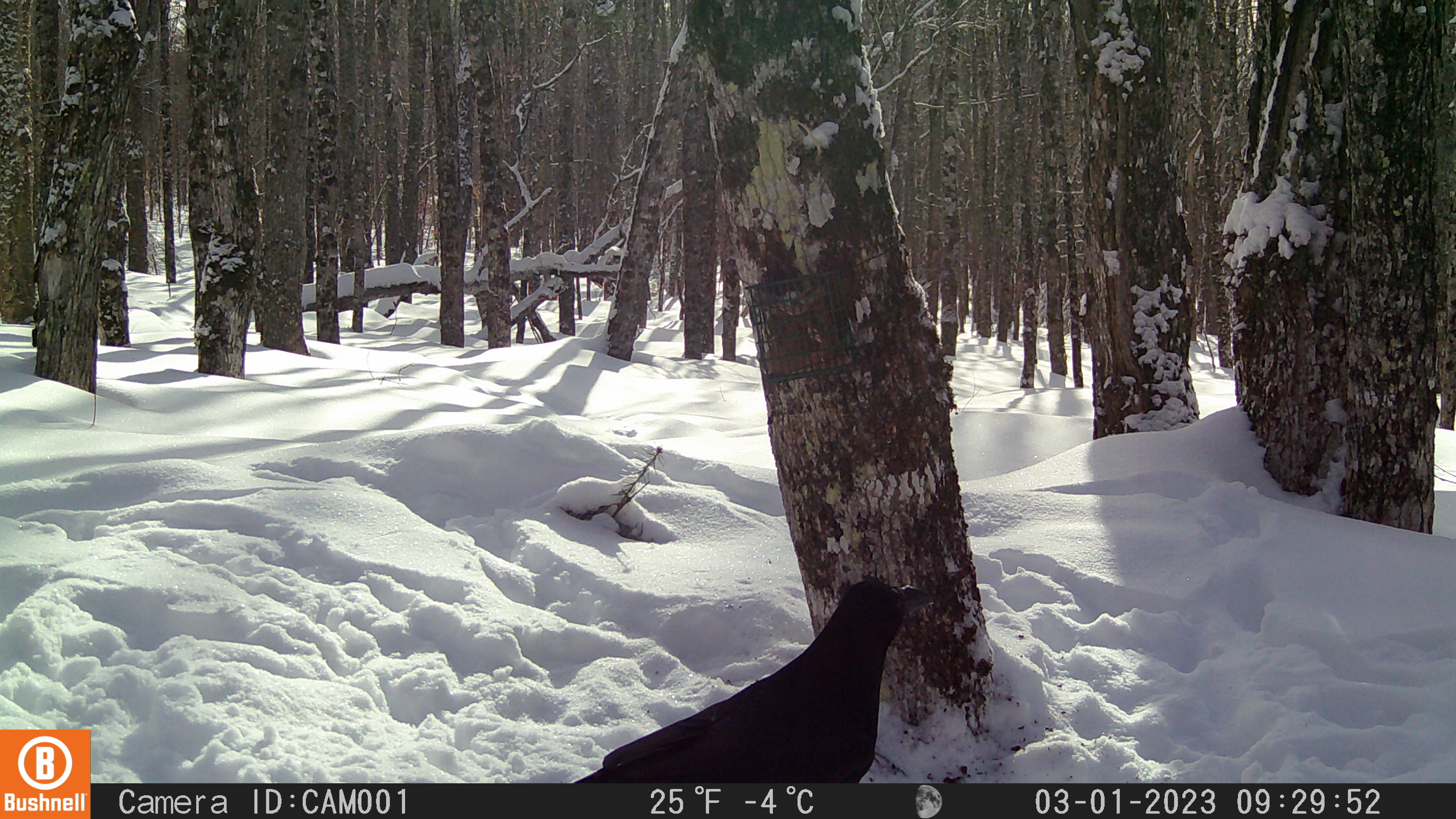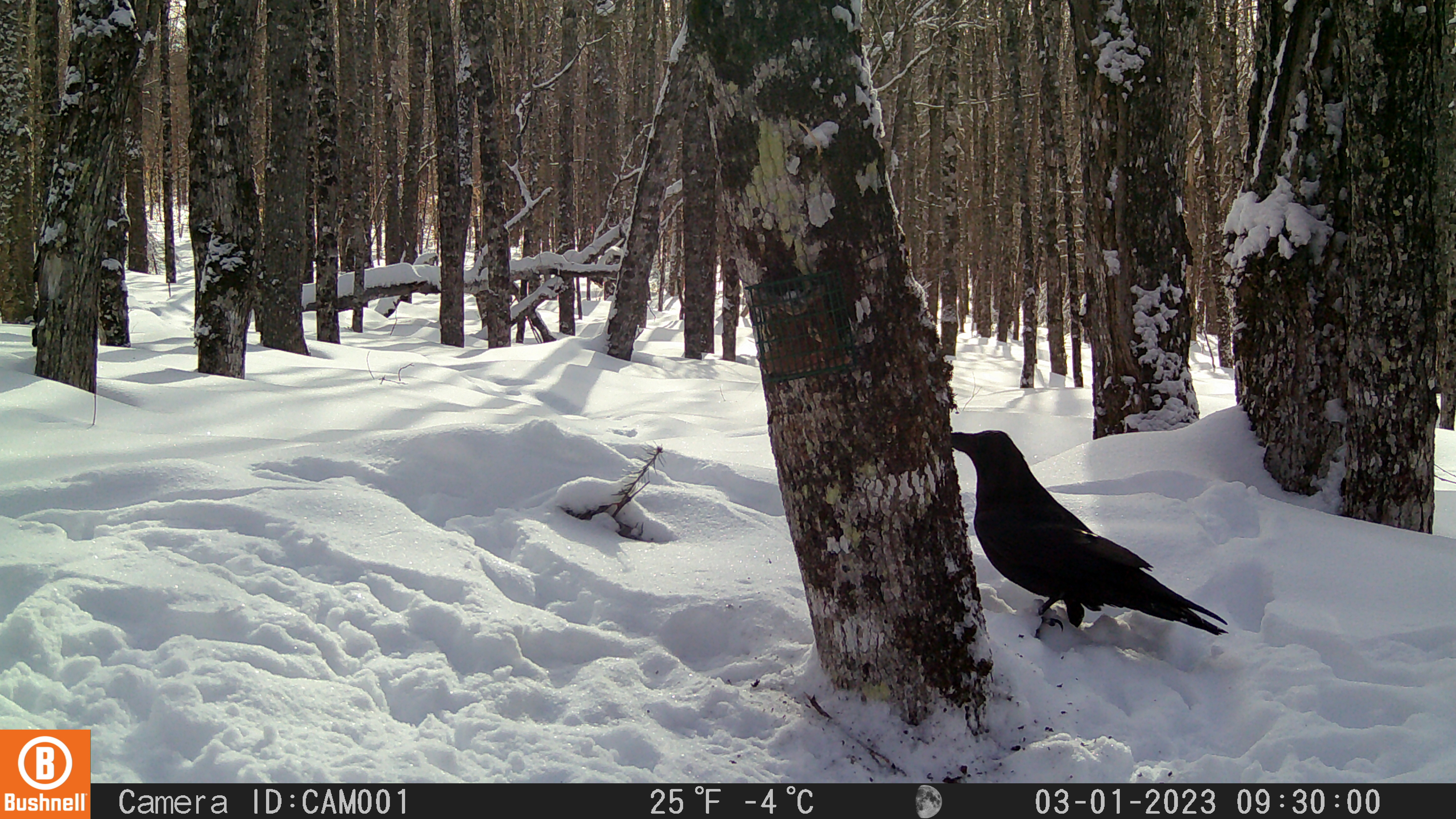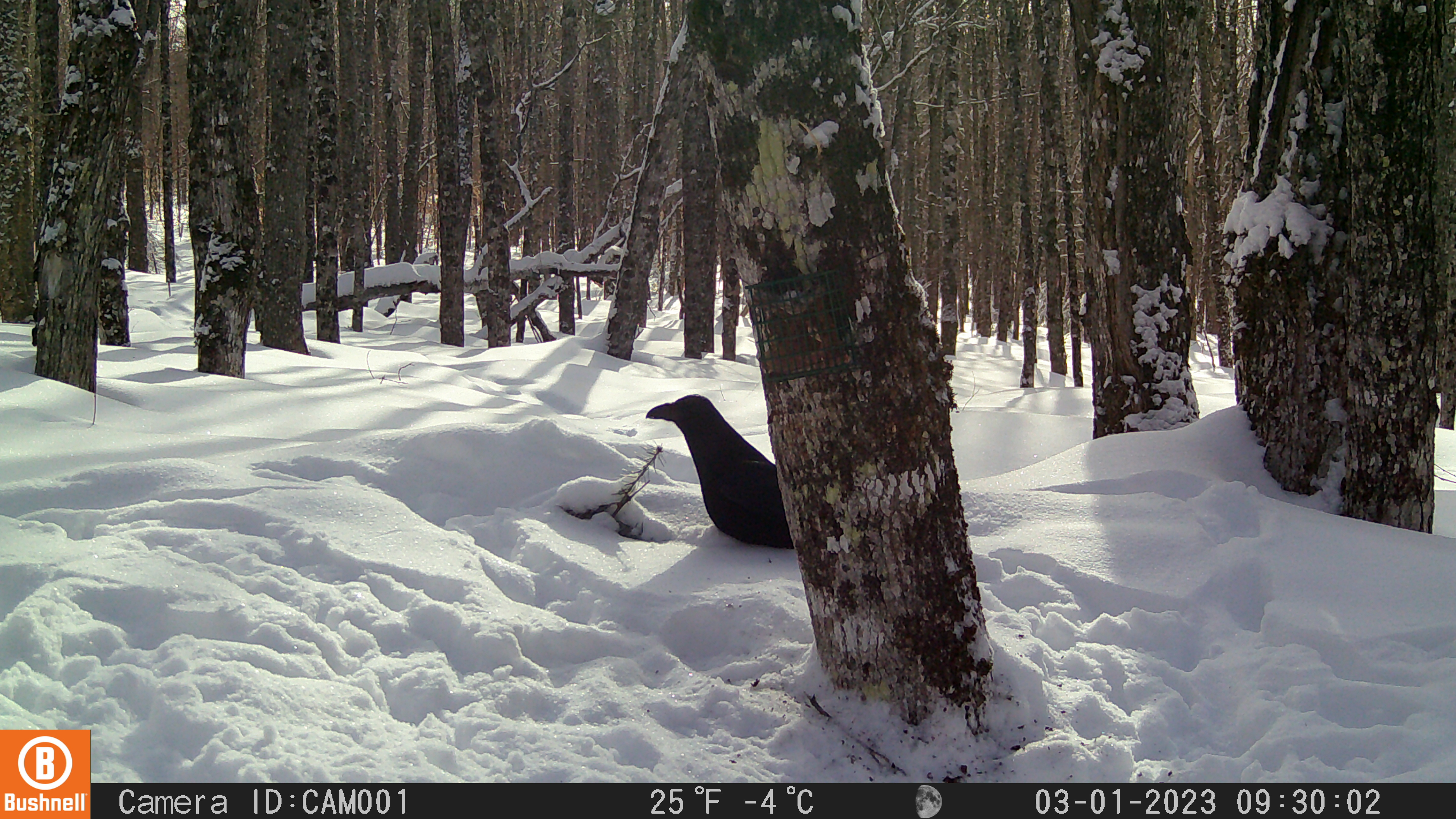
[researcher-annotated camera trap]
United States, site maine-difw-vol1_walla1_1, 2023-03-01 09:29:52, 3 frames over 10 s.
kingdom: Animalia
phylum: Chordata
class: Aves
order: Passeriformes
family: Corvidae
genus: Corvus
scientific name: Corvus corax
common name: common raven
Common raven (Corvus corax).